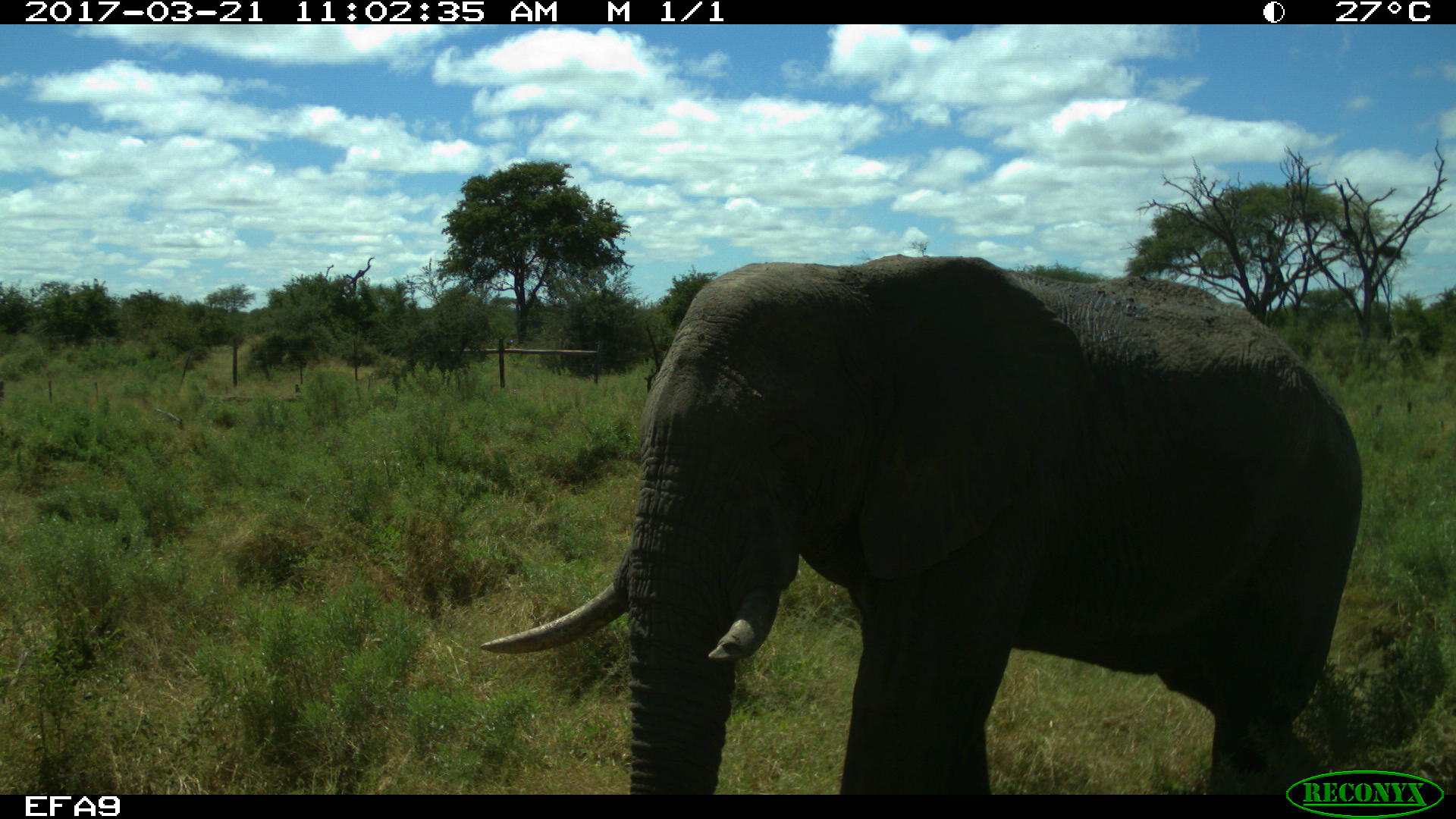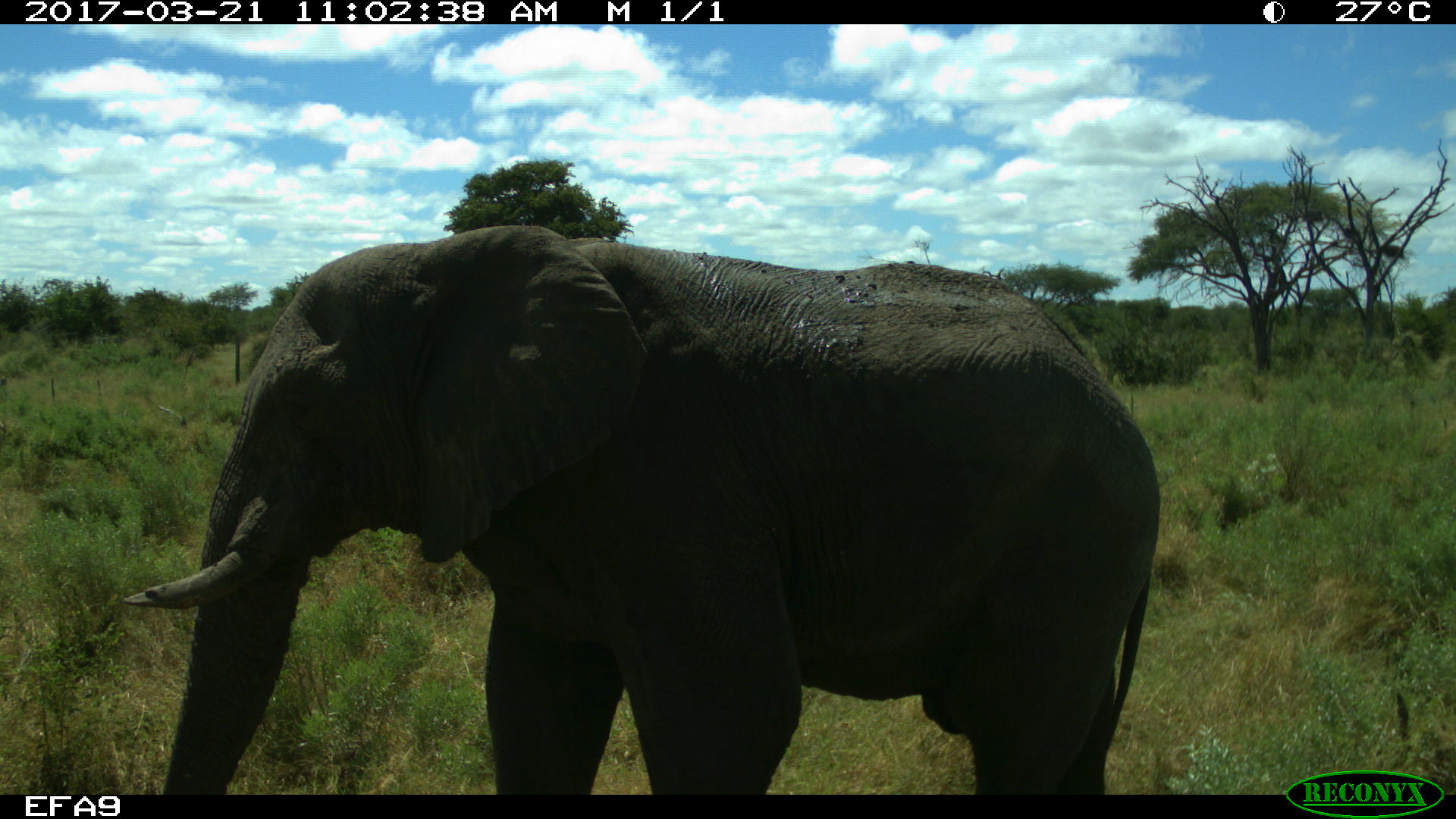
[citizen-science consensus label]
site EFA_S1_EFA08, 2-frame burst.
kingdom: Animalia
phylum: Chordata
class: Mammalia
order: Proboscidea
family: Elephantidae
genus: Loxodonta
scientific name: Loxodonta africana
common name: african bush elephant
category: elephant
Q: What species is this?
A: Elephant (african bush elephant) (Loxodonta africana).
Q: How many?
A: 1.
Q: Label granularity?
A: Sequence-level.